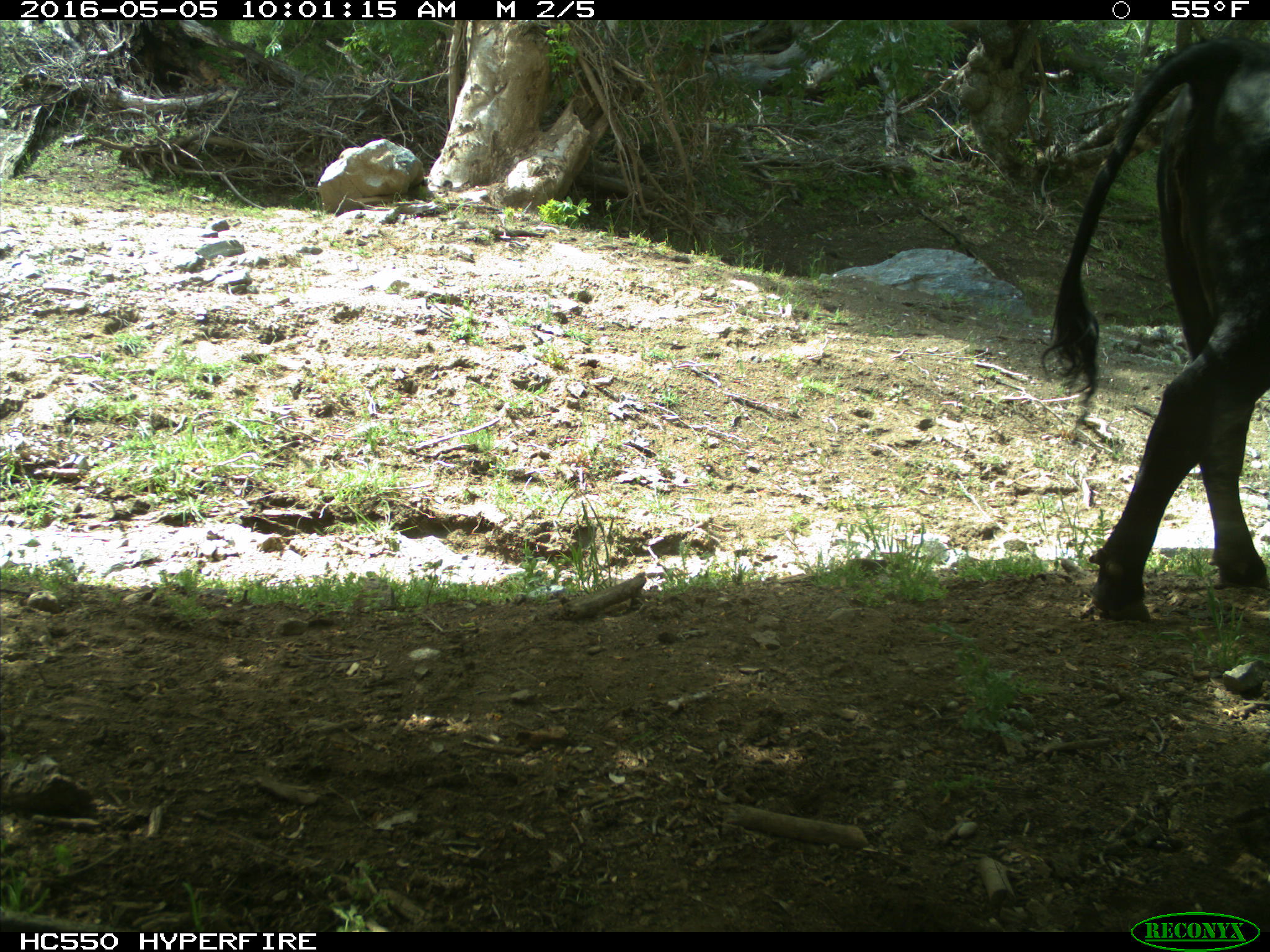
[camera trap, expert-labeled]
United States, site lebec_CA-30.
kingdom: Animalia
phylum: Chordata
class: Mammalia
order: Artiodactyla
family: Bovidae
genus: Bos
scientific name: Bos taurus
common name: domestic cow